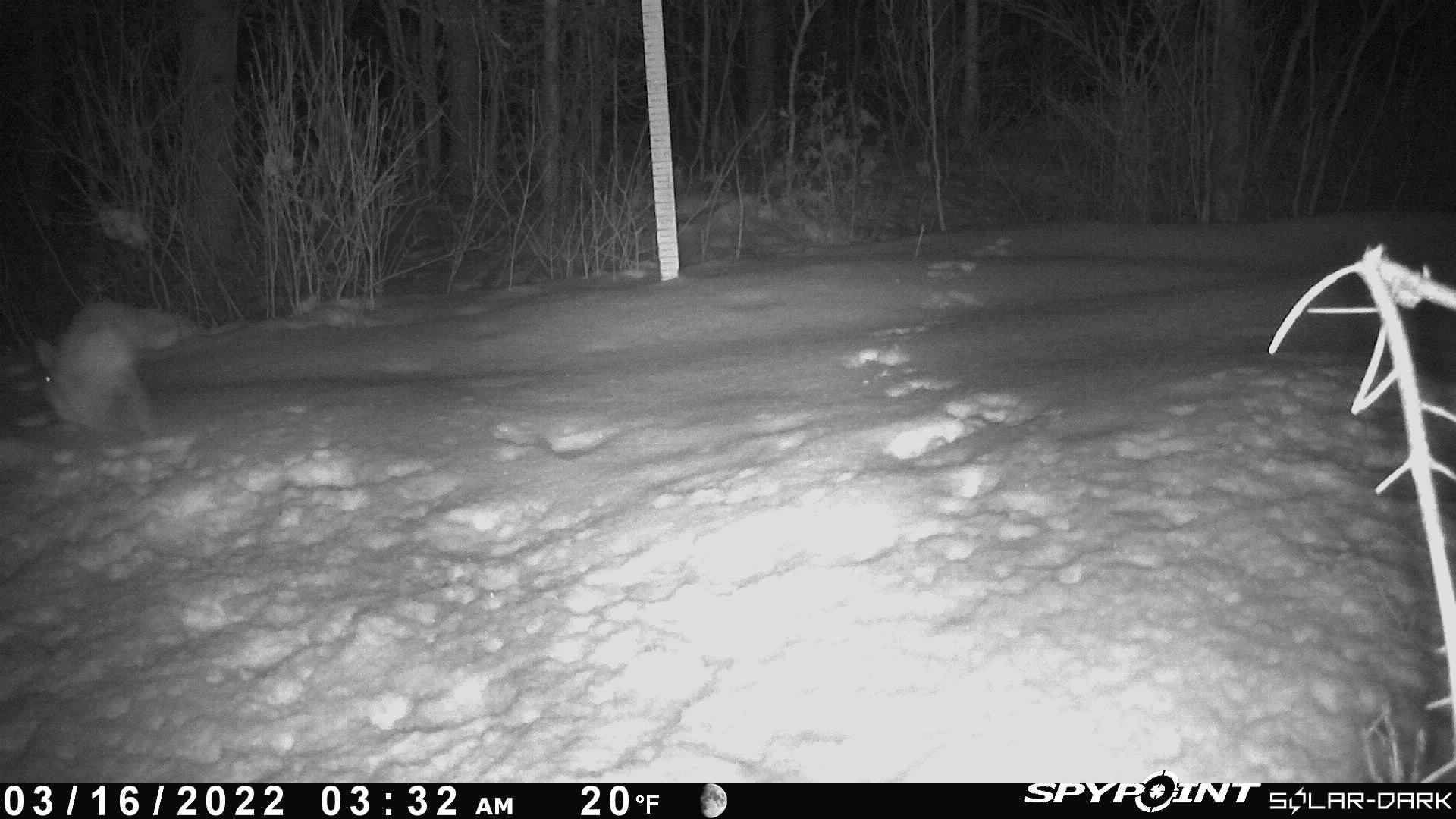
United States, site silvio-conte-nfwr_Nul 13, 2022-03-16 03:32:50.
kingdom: Animalia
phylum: Chordata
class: Mammalia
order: Lagomorpha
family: Leporidae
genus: Lepus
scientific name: Lepus americanus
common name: snowshoe hare